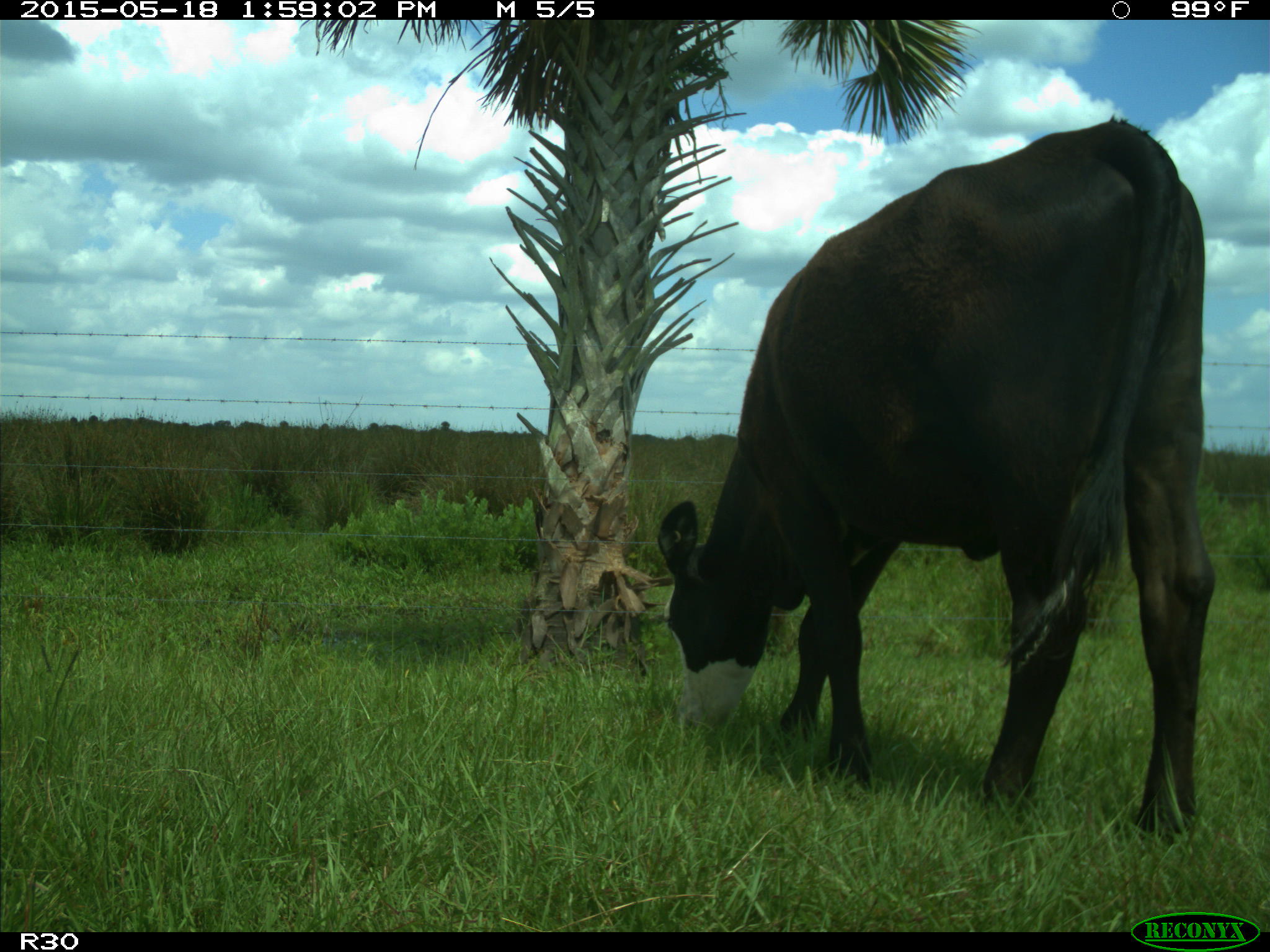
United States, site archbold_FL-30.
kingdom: Animalia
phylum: Chordata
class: Mammalia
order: Artiodactyla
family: Bovidae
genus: Bos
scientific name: Bos taurus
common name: domestic cow